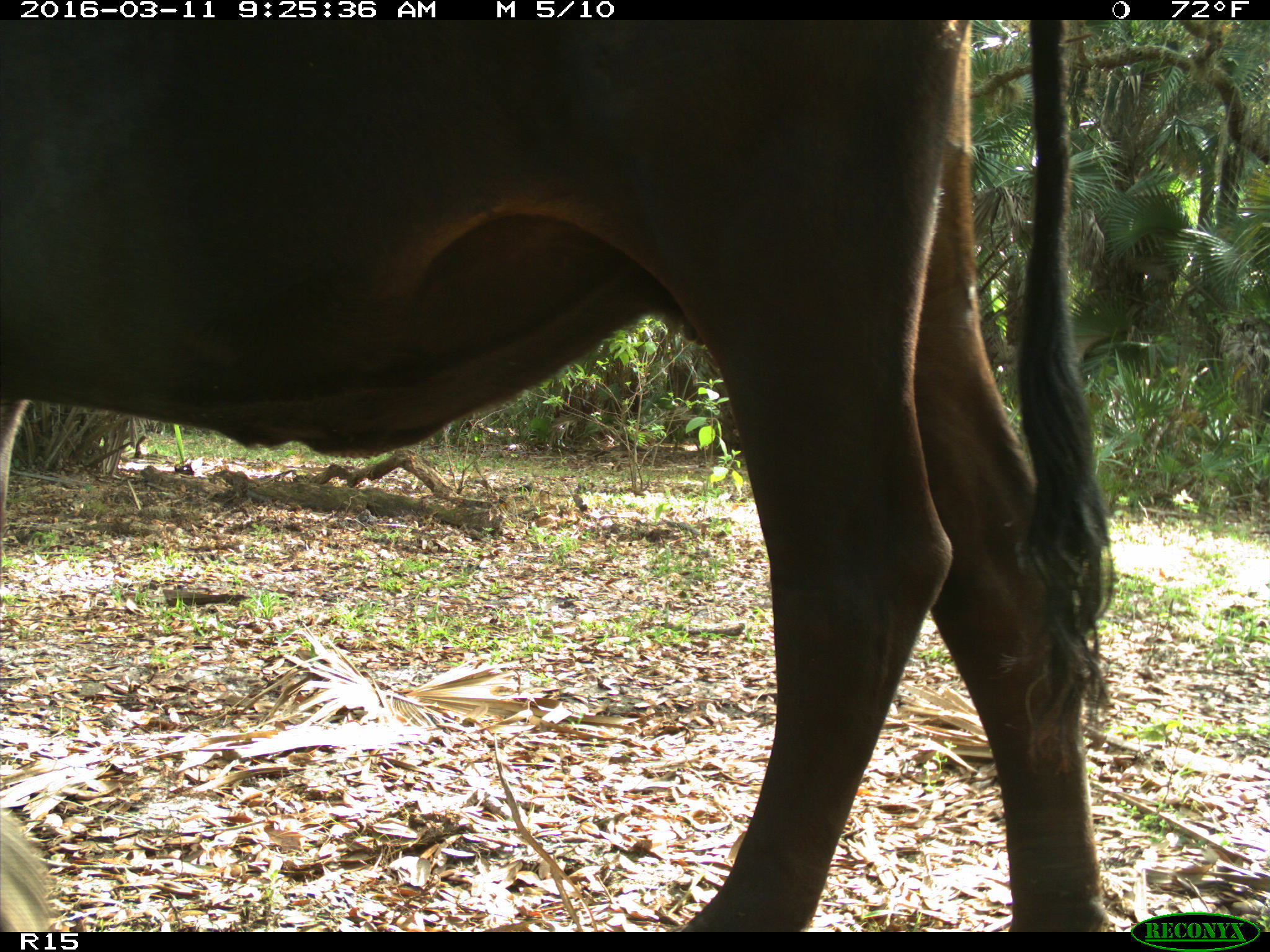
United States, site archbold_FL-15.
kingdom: Animalia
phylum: Chordata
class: Mammalia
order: Artiodactyla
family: Bovidae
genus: Bos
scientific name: Bos taurus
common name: domestic cow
Bos taurus (domestic cow).